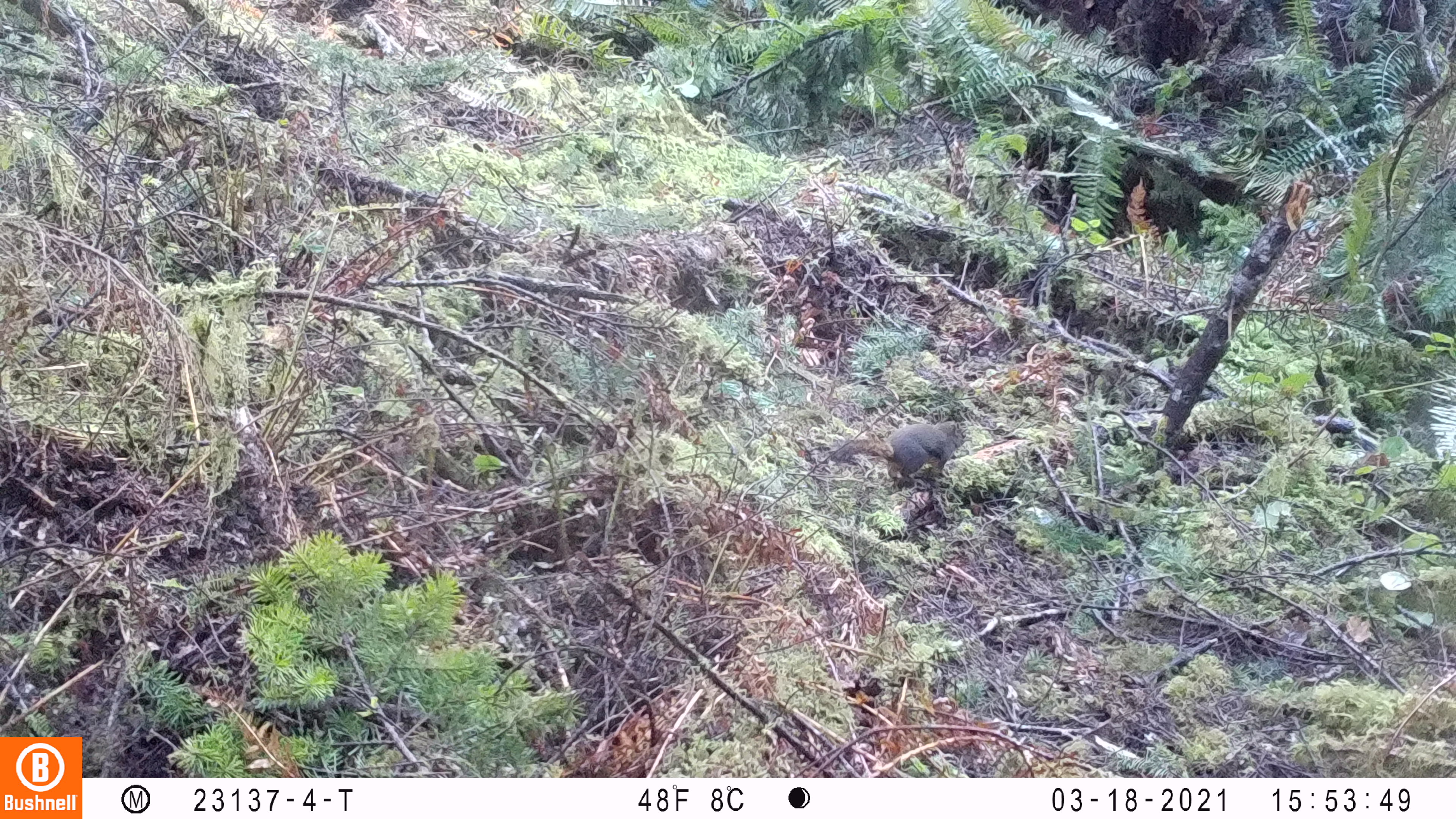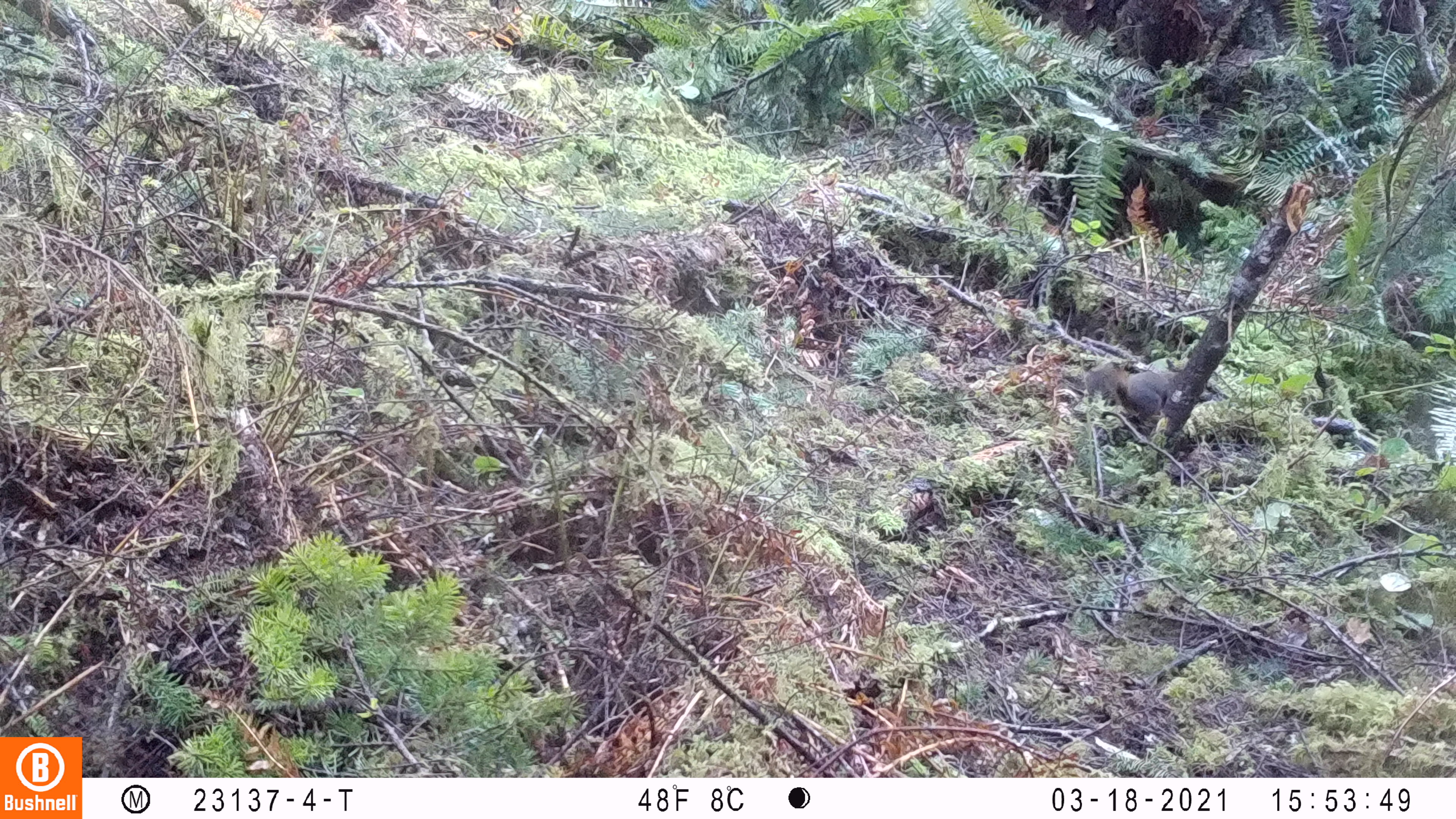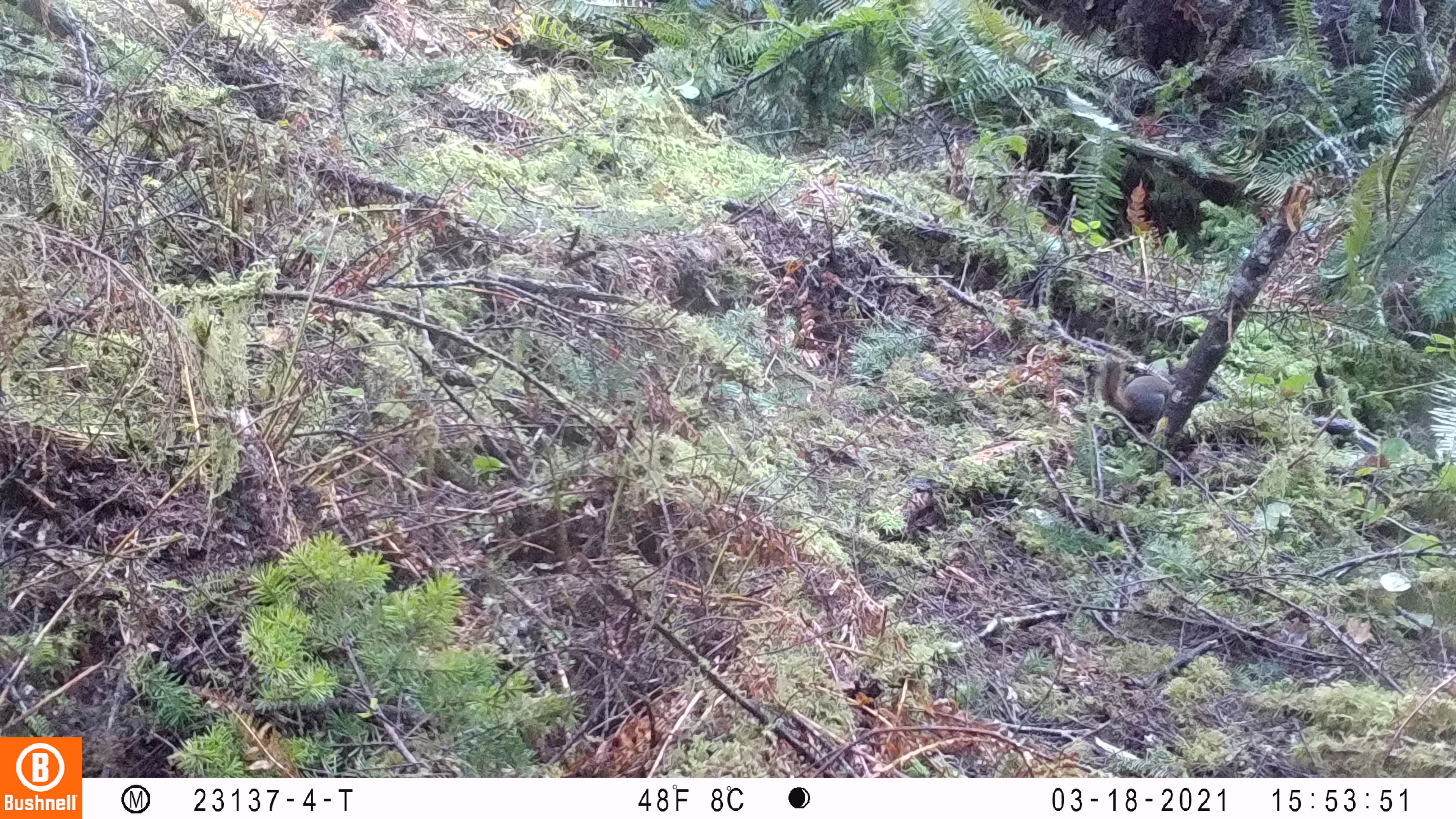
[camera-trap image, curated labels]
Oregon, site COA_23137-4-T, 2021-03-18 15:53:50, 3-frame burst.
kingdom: Animalia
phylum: Chordata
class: Mammalia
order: Rodentia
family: Sciuridae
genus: Tamiasciurus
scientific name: Tamiasciurus douglasii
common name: douglas squirrel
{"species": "douglas squirrel (Tamiasciurus douglasii)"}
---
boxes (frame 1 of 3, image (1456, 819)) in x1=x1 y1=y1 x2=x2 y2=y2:
douglas squirrel: x1=817 y1=408 x2=977 y2=498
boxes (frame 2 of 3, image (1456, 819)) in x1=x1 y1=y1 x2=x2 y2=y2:
douglas squirrel: x1=1080 y1=355 x2=1192 y2=427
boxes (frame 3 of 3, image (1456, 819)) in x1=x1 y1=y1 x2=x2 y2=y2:
douglas squirrel: x1=1096 y1=352 x2=1179 y2=431